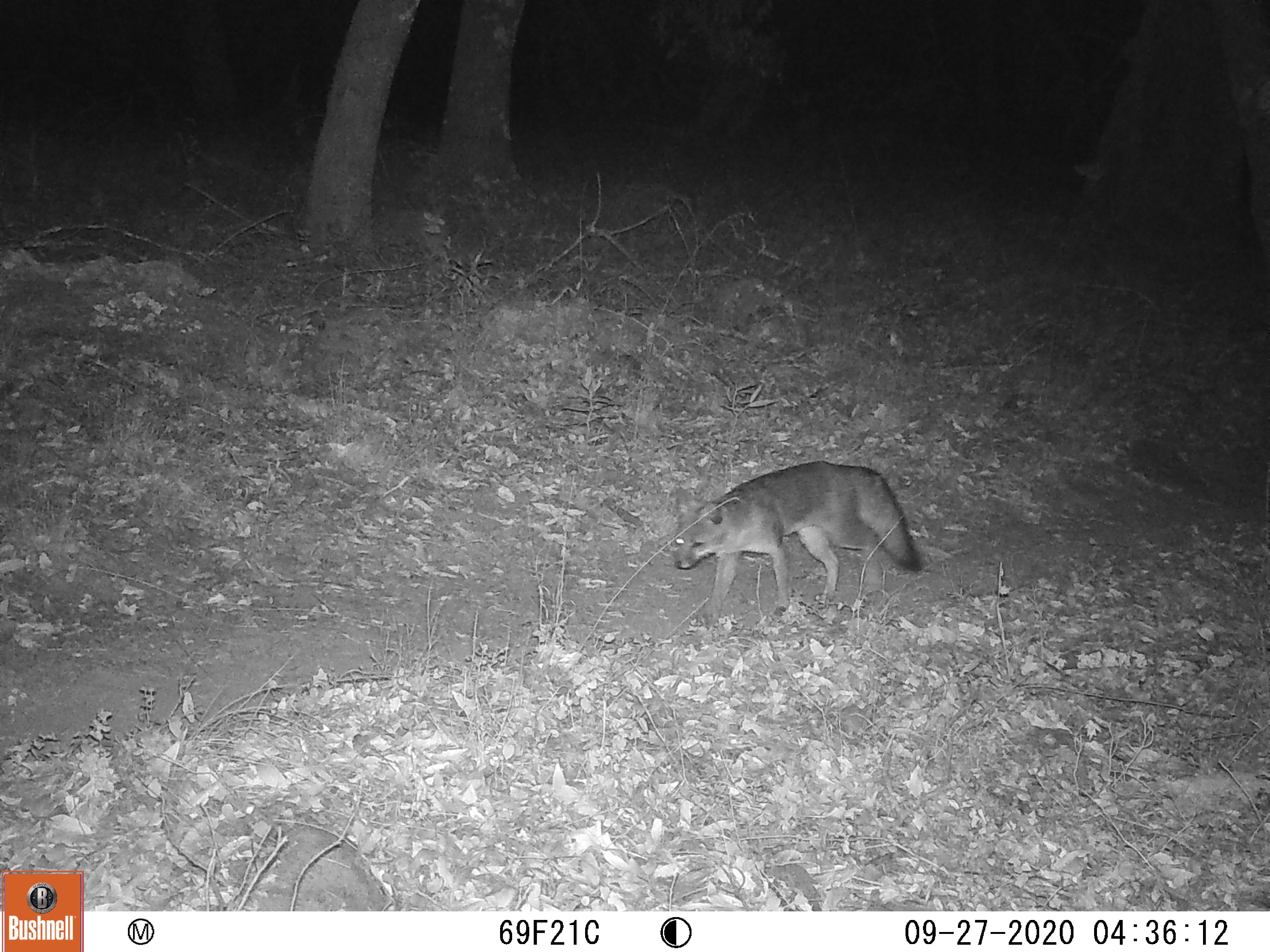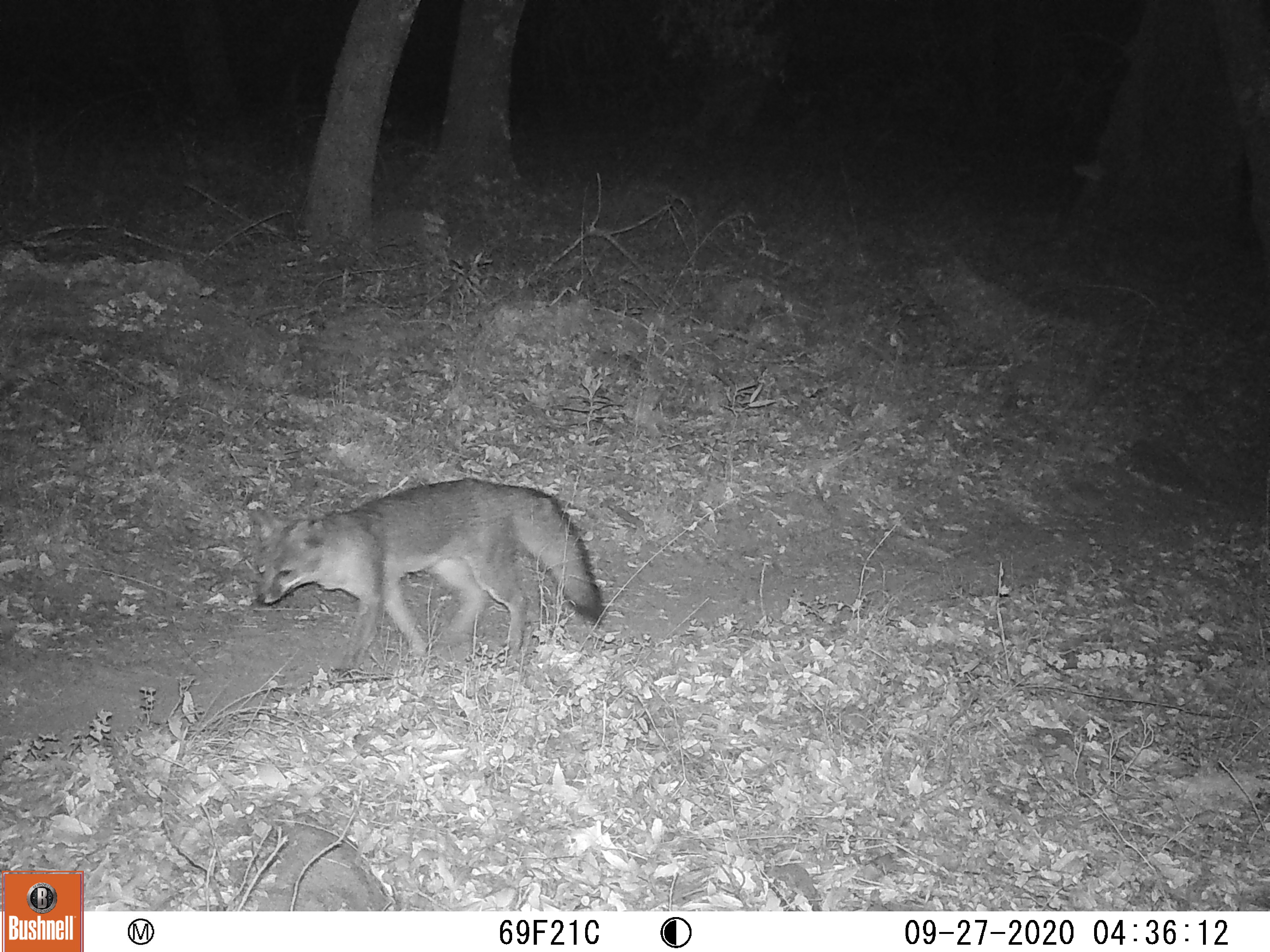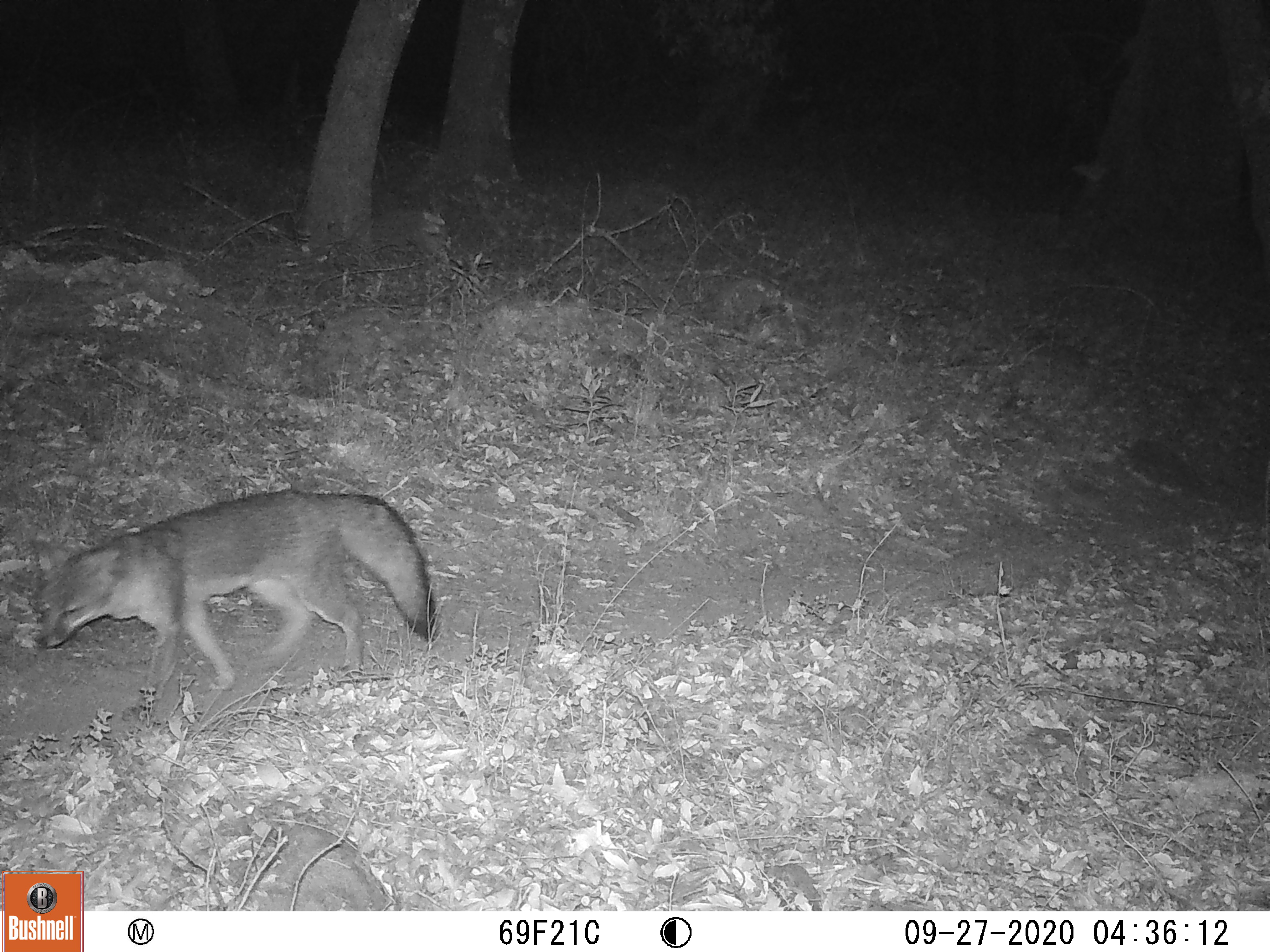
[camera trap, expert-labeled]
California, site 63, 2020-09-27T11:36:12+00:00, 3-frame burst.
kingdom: Animalia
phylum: Chordata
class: Mammalia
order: Carnivora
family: Canidae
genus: Urocyon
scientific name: Urocyon cinereoargenteus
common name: gray fox